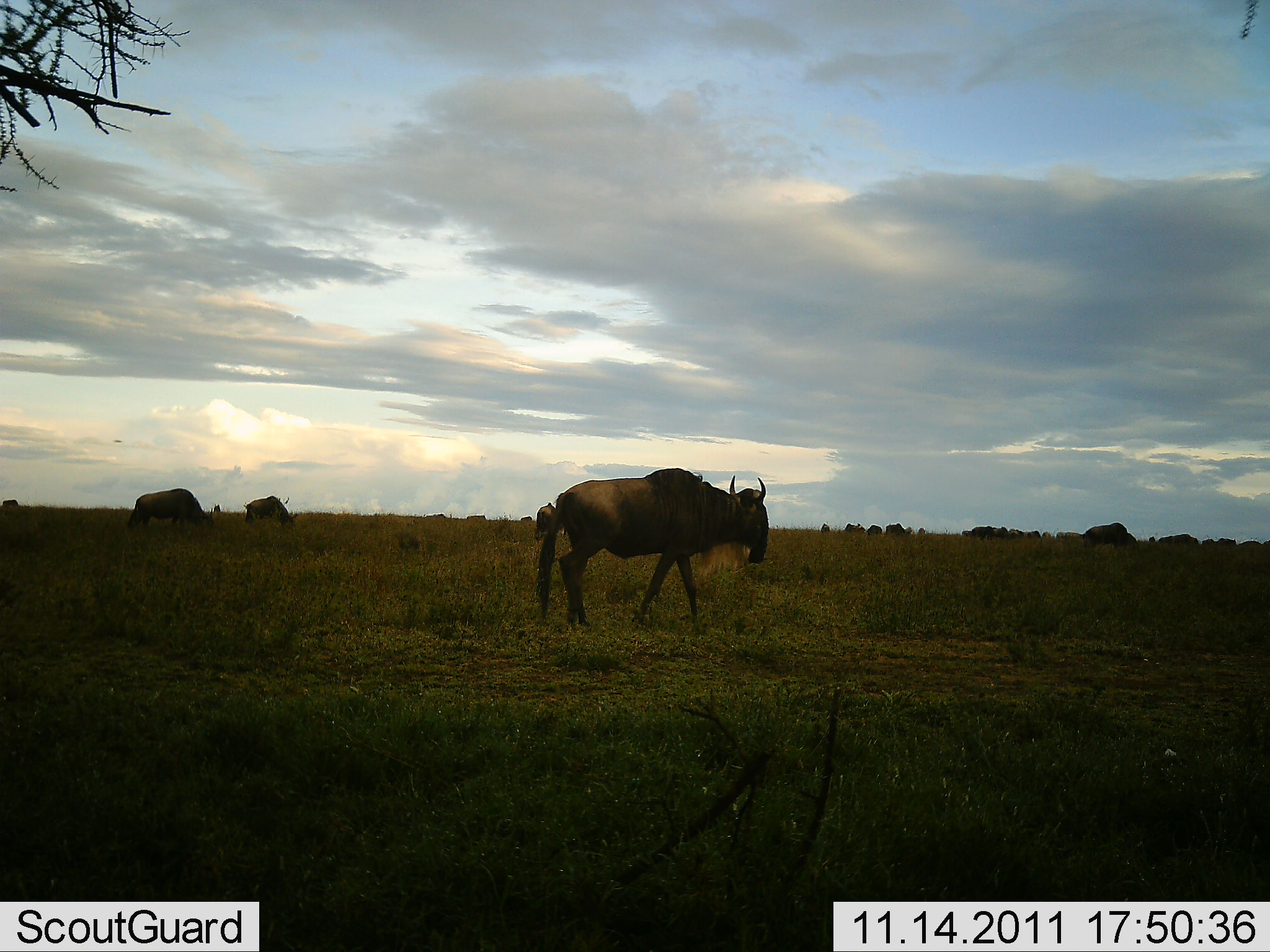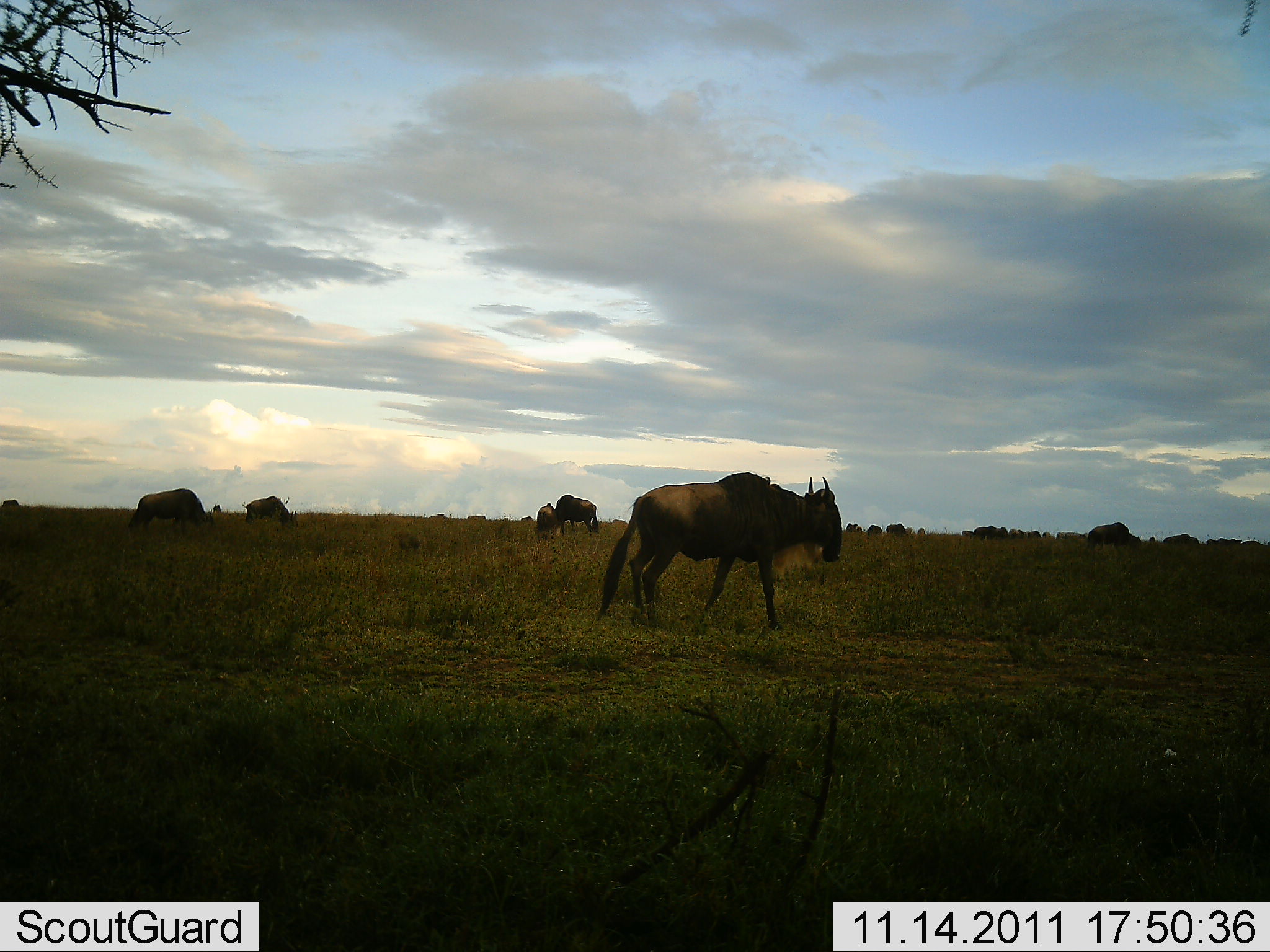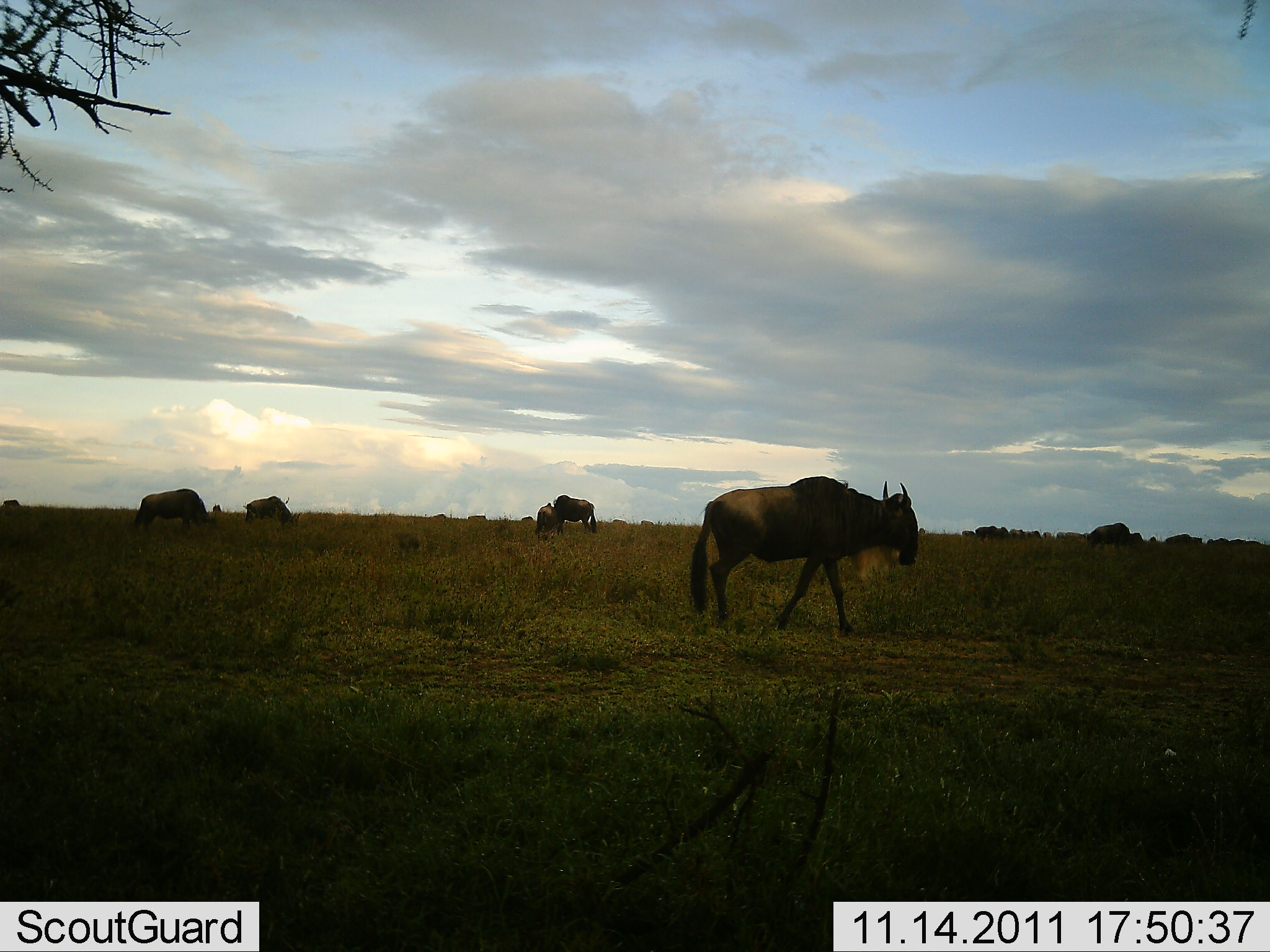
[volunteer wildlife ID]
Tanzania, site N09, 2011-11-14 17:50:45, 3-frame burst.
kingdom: Animalia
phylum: Chordata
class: Mammalia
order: Artiodactyla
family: Bovidae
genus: Connochaetes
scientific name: Connochaetes taurinus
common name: blue wildebeest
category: wildebeest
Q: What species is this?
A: Wildebeest (blue wildebeest) (Connochaetes taurinus).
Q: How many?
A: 6.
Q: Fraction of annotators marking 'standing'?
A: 31%.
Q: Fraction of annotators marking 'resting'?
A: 0%.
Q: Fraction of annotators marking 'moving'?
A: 77%.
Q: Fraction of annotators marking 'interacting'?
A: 0%.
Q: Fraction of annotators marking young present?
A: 0%.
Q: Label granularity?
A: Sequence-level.